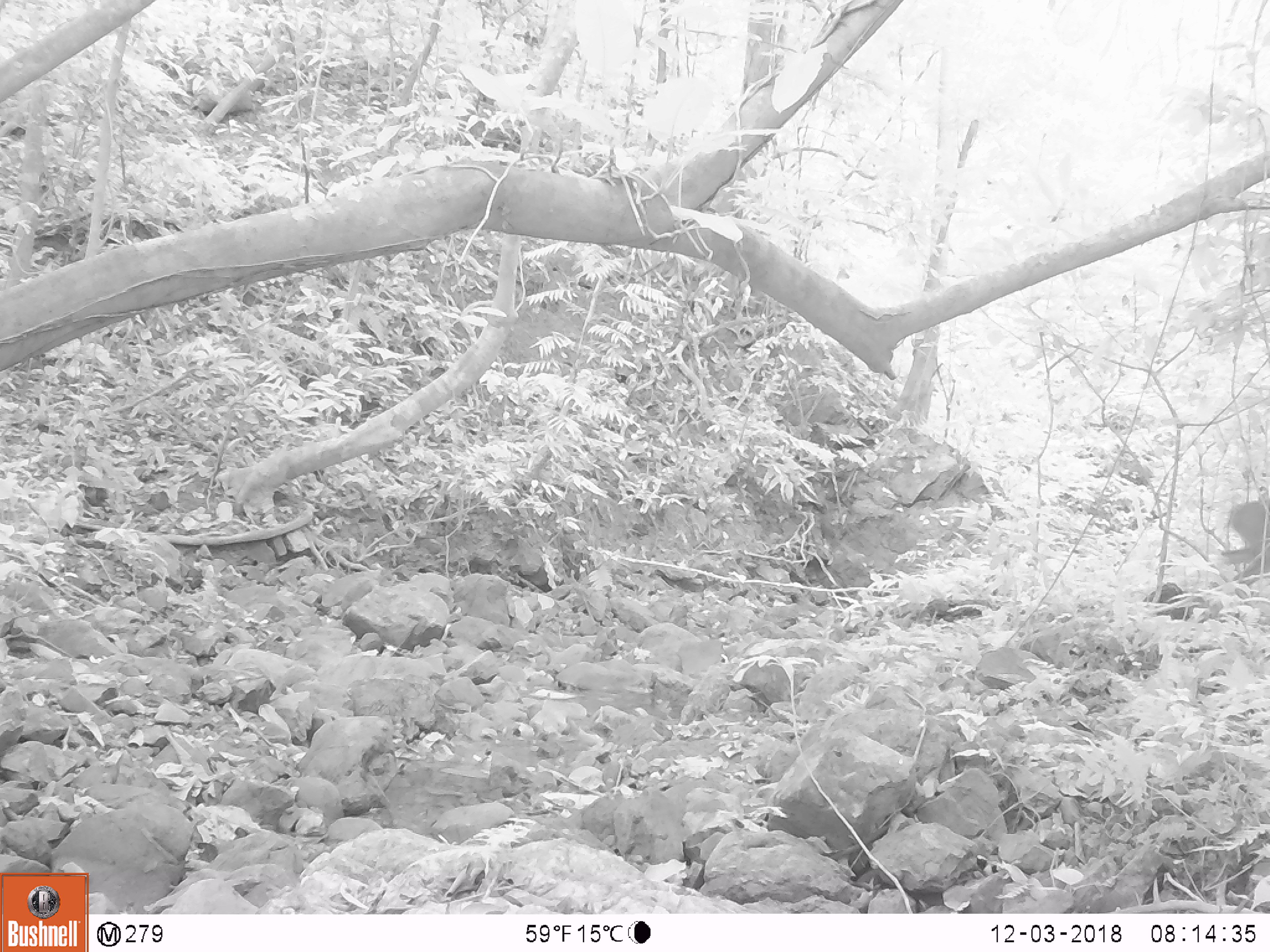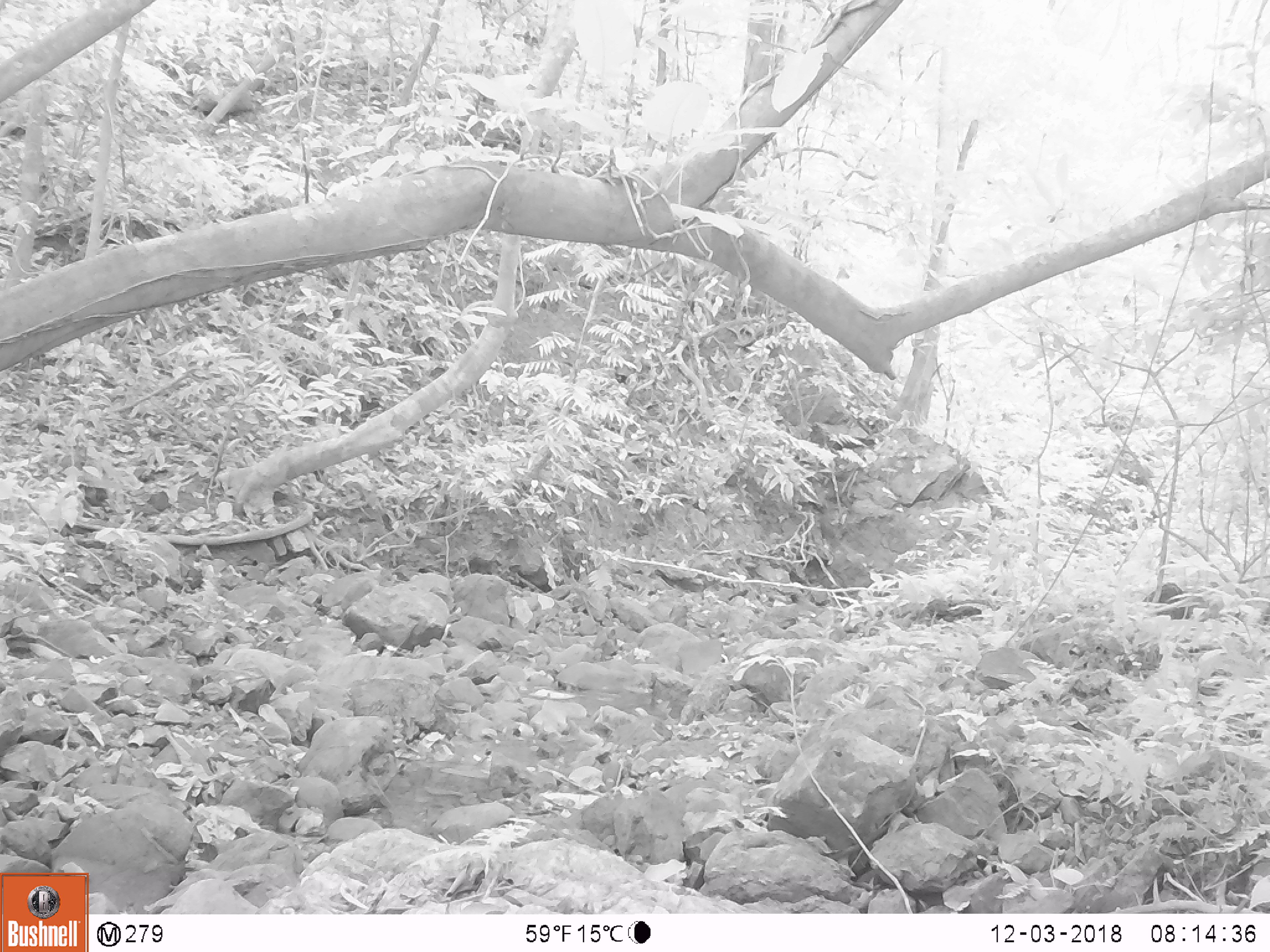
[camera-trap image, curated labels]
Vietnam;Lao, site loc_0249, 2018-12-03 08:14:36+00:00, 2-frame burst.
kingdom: Animalia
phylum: Chordata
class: Mammalia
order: Artiodactyla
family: Cervidae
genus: Muntiacus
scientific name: Muntiacus vuquangensis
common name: large-antlered muntjac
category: large antlered muntjac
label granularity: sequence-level